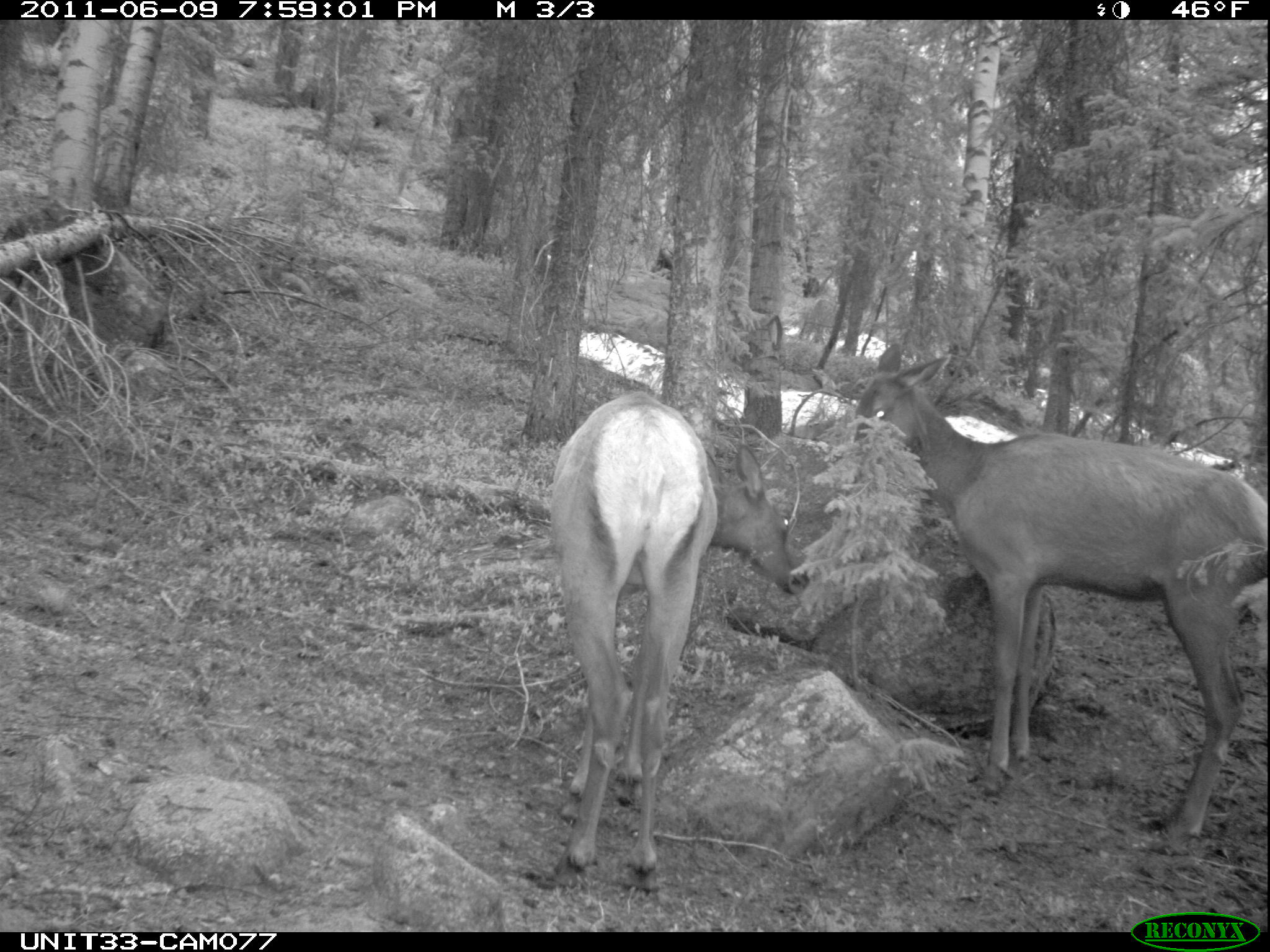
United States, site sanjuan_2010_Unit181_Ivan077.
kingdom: Animalia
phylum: Chordata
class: Mammalia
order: Artiodactyla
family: Cervidae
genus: Cervus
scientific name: Cervus elaphus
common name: red deer